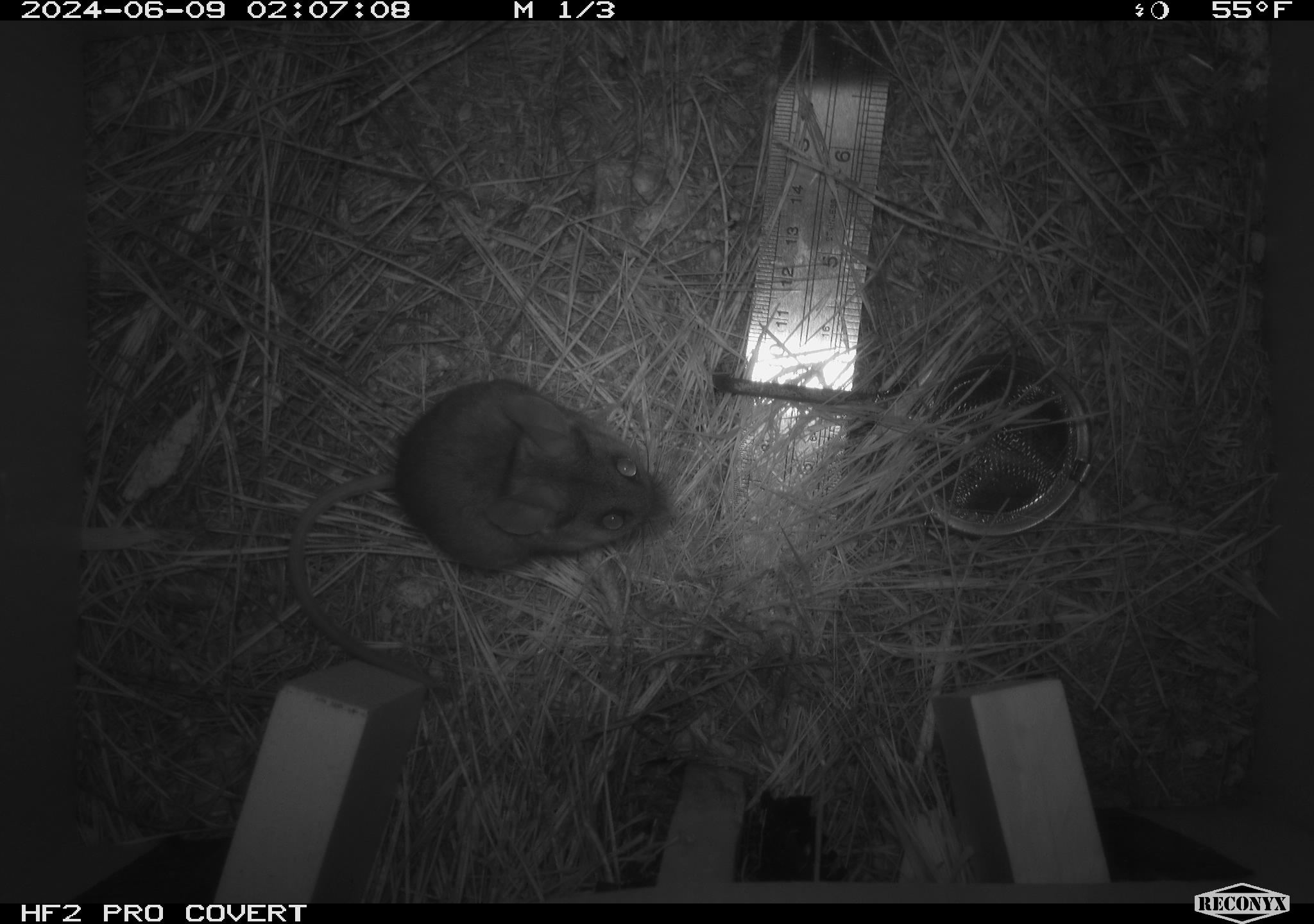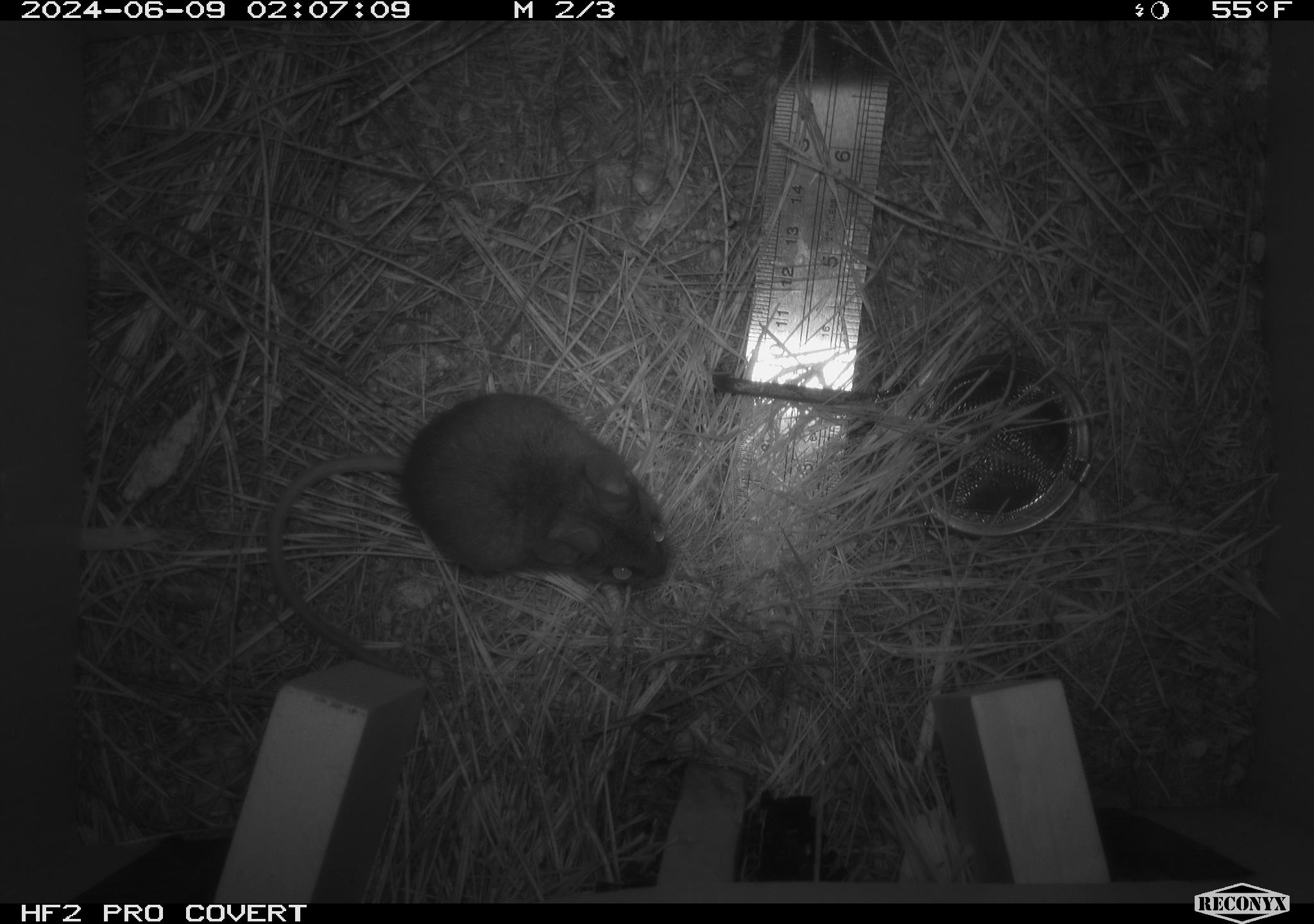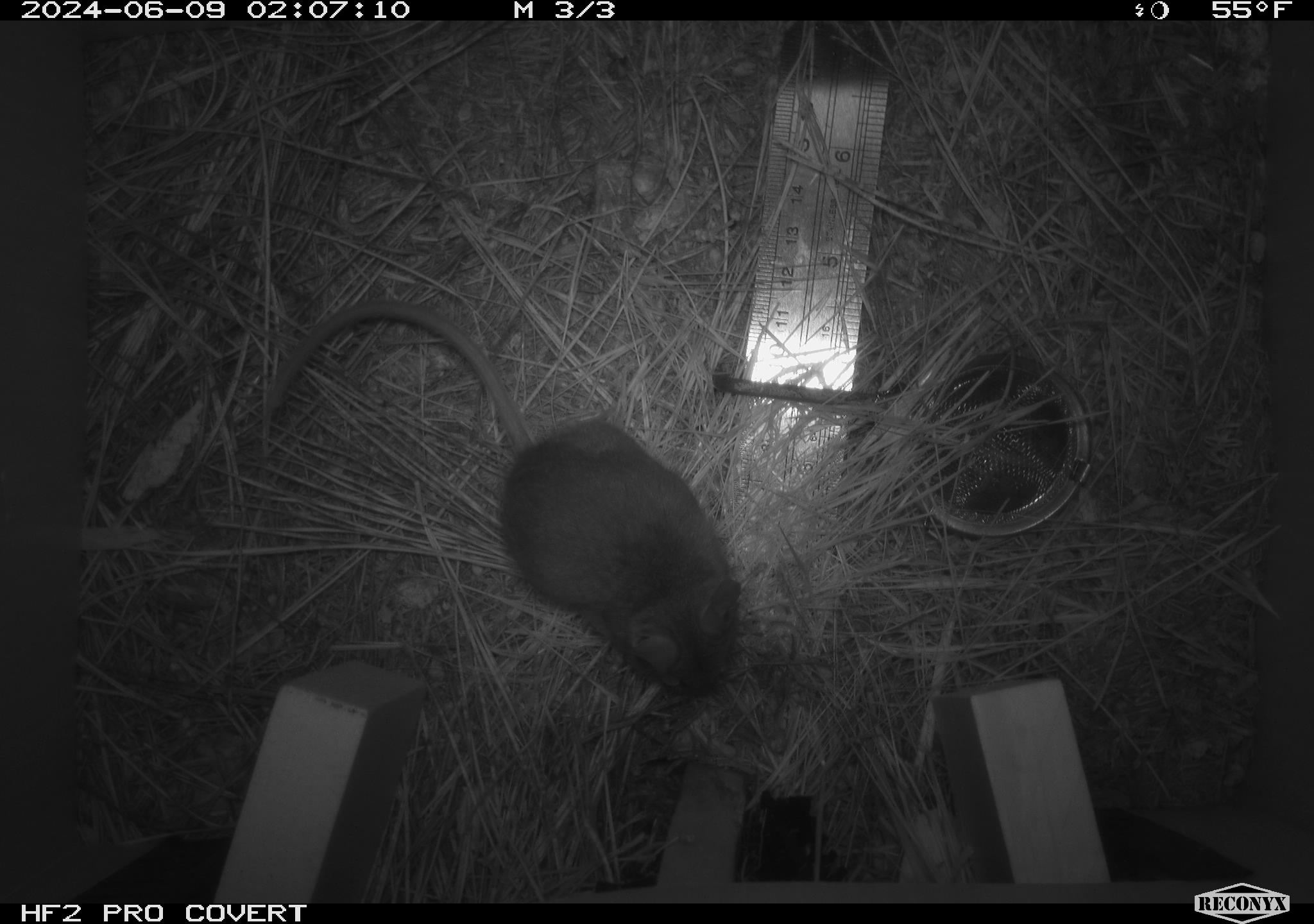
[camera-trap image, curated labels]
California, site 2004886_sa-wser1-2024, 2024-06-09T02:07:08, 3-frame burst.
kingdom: Animalia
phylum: Chordata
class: Mammalia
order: Rodentia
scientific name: Rodentia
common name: mouse species